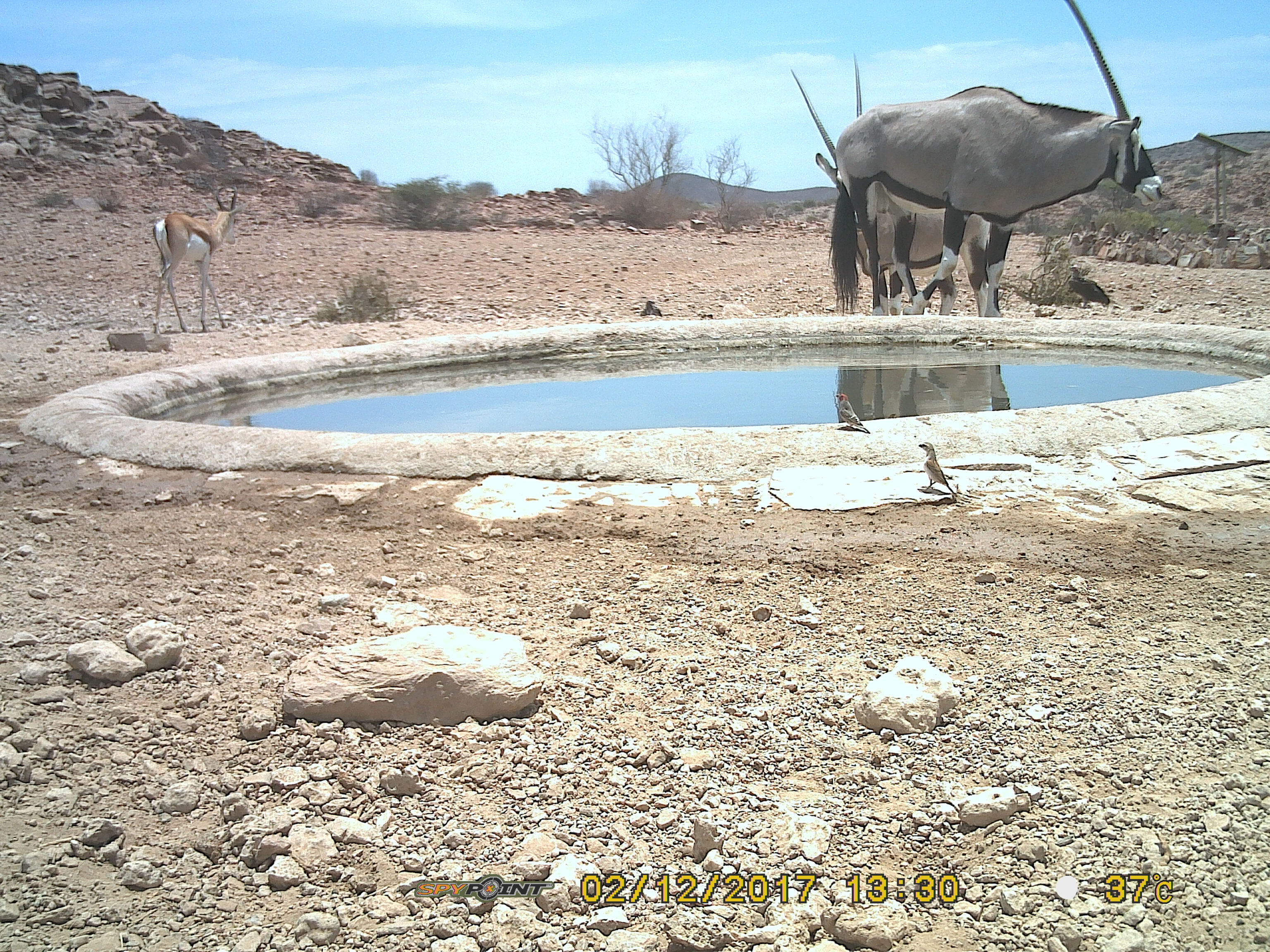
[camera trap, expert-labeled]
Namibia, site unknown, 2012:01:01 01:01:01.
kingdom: Animalia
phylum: Chordata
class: Mammalia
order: Artiodactyla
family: Bovidae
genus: Oryx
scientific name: Oryx gazella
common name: gemsbok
Oryx gazella (gemsbok).